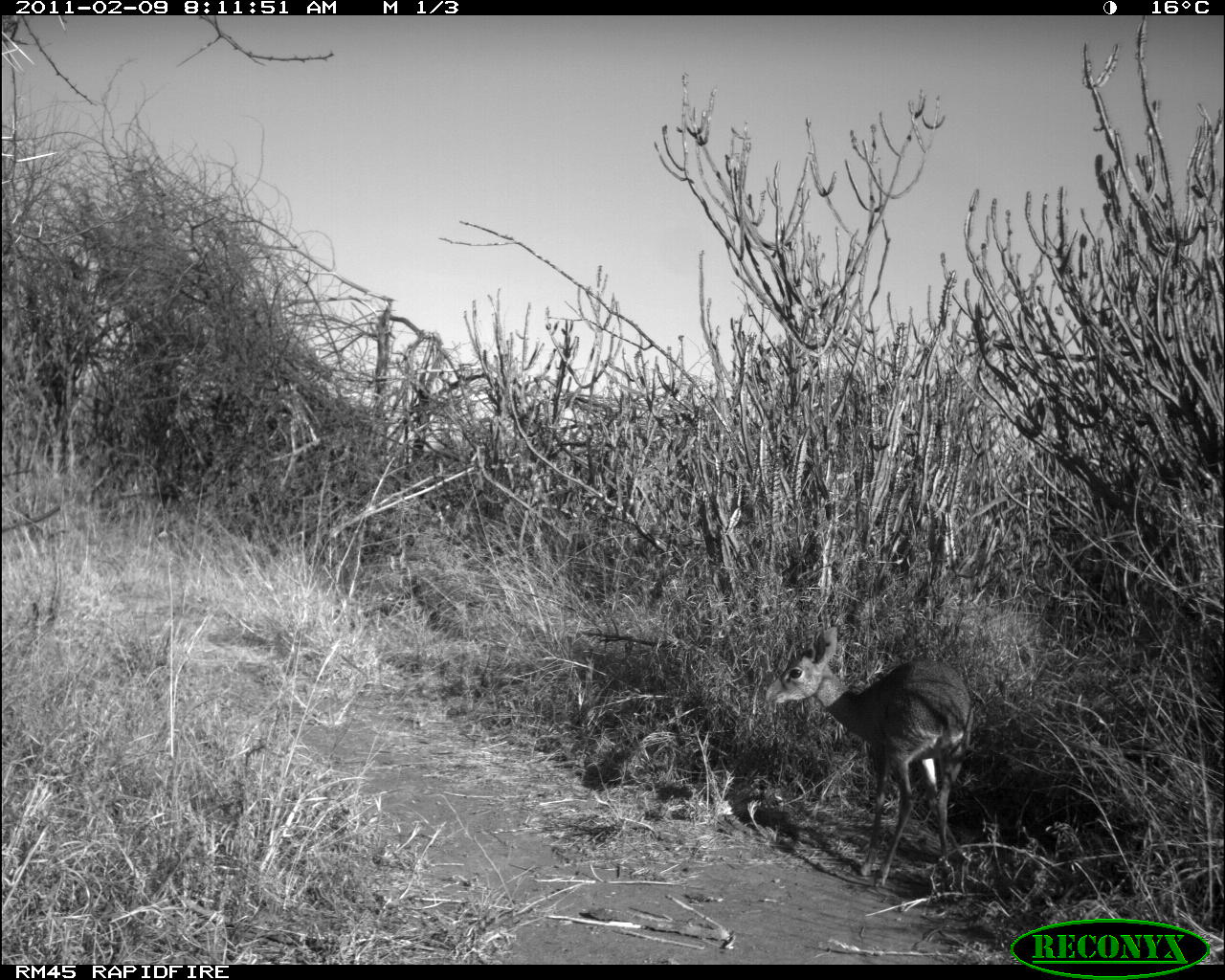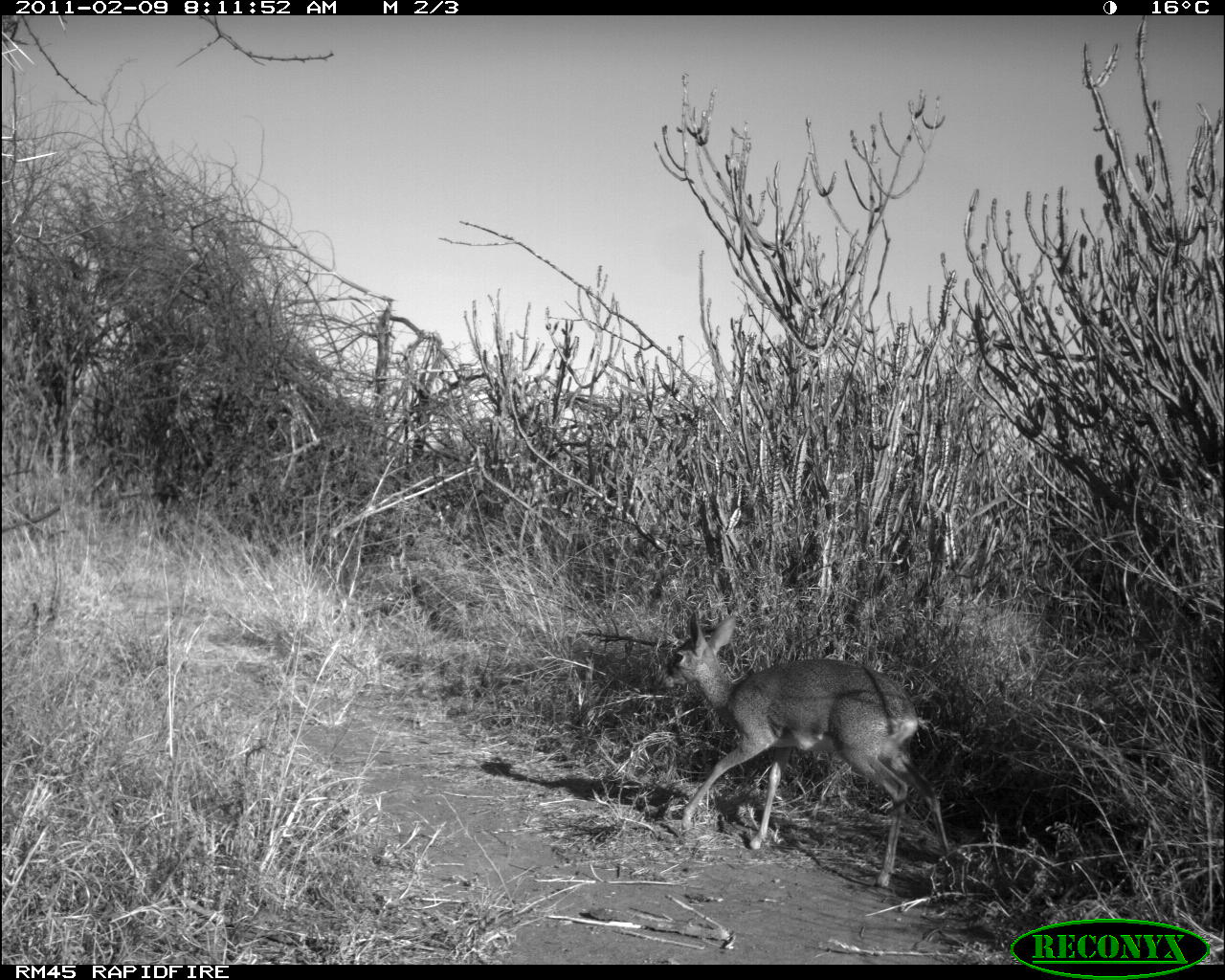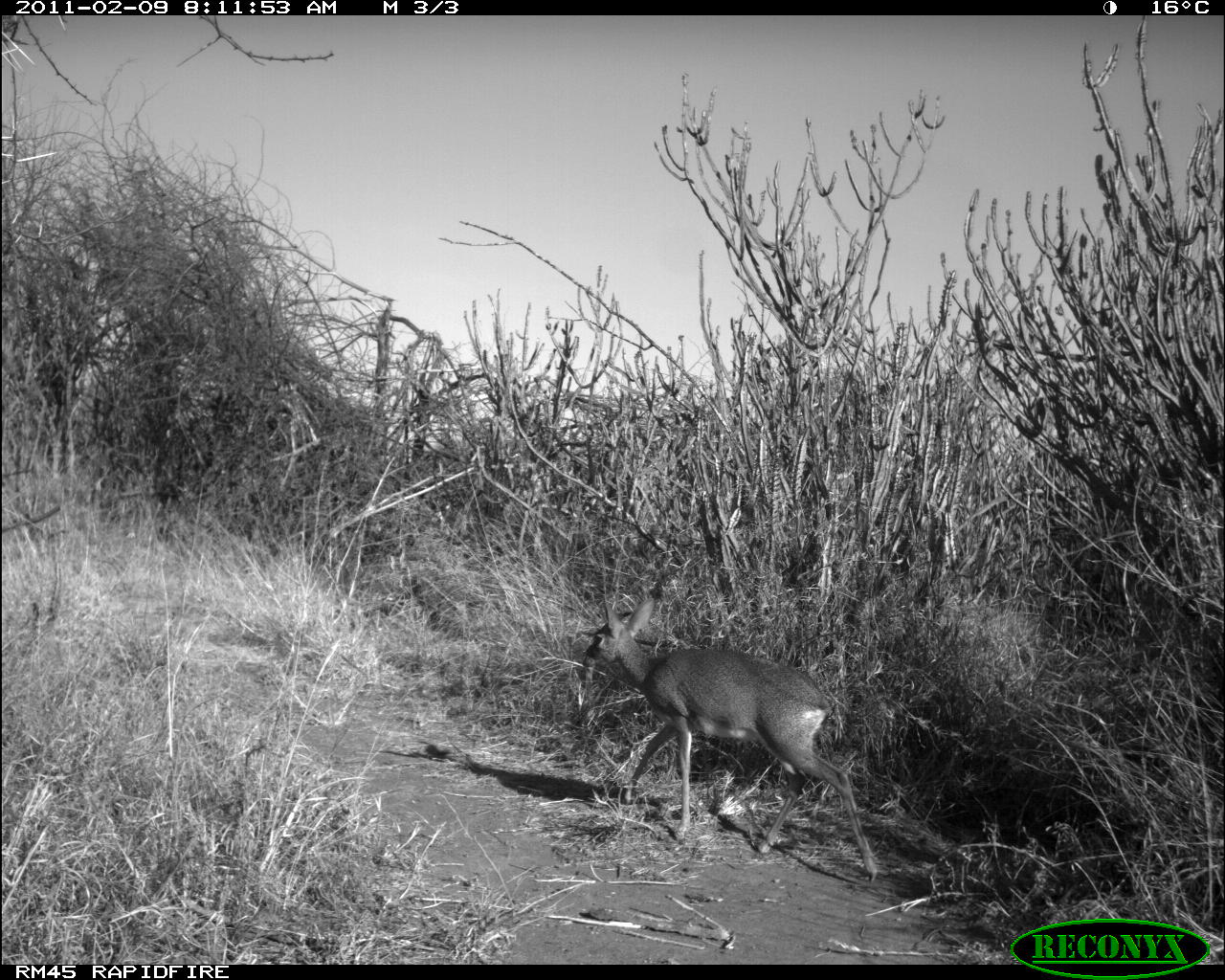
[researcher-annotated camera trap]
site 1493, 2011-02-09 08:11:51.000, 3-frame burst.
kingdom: Animalia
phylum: Chordata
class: Mammalia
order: Artiodactyla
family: Bovidae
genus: Madoqua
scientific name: Madoqua guentheri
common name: günther's dik-dik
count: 1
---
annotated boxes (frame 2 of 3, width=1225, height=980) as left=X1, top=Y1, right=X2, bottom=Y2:
madoqua guentheri: left=650, top=609, right=950, bottom=887